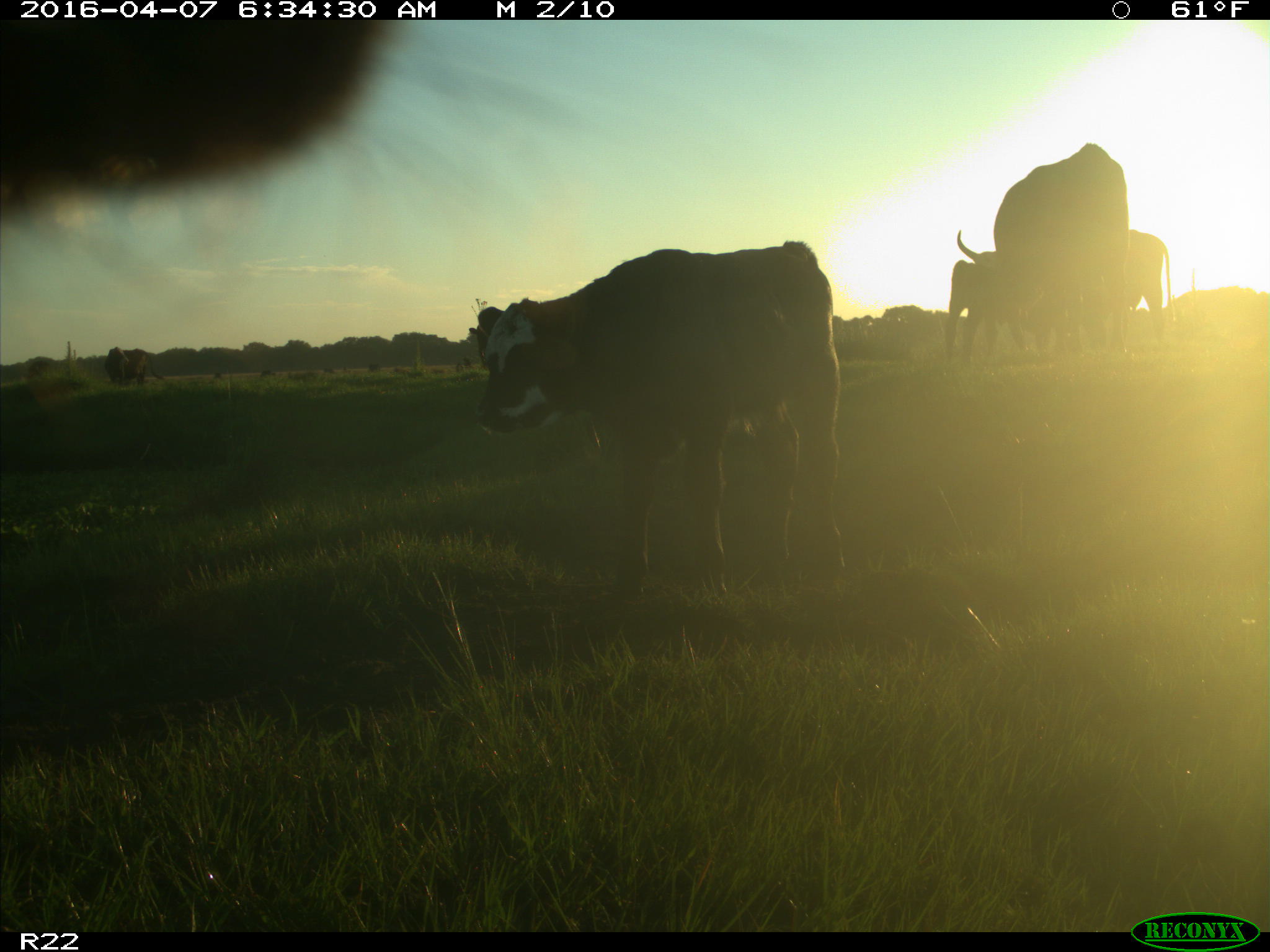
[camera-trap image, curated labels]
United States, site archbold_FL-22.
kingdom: Animalia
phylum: Chordata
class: Mammalia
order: Artiodactyla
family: Bovidae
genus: Bos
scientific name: Bos taurus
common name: domestic cow